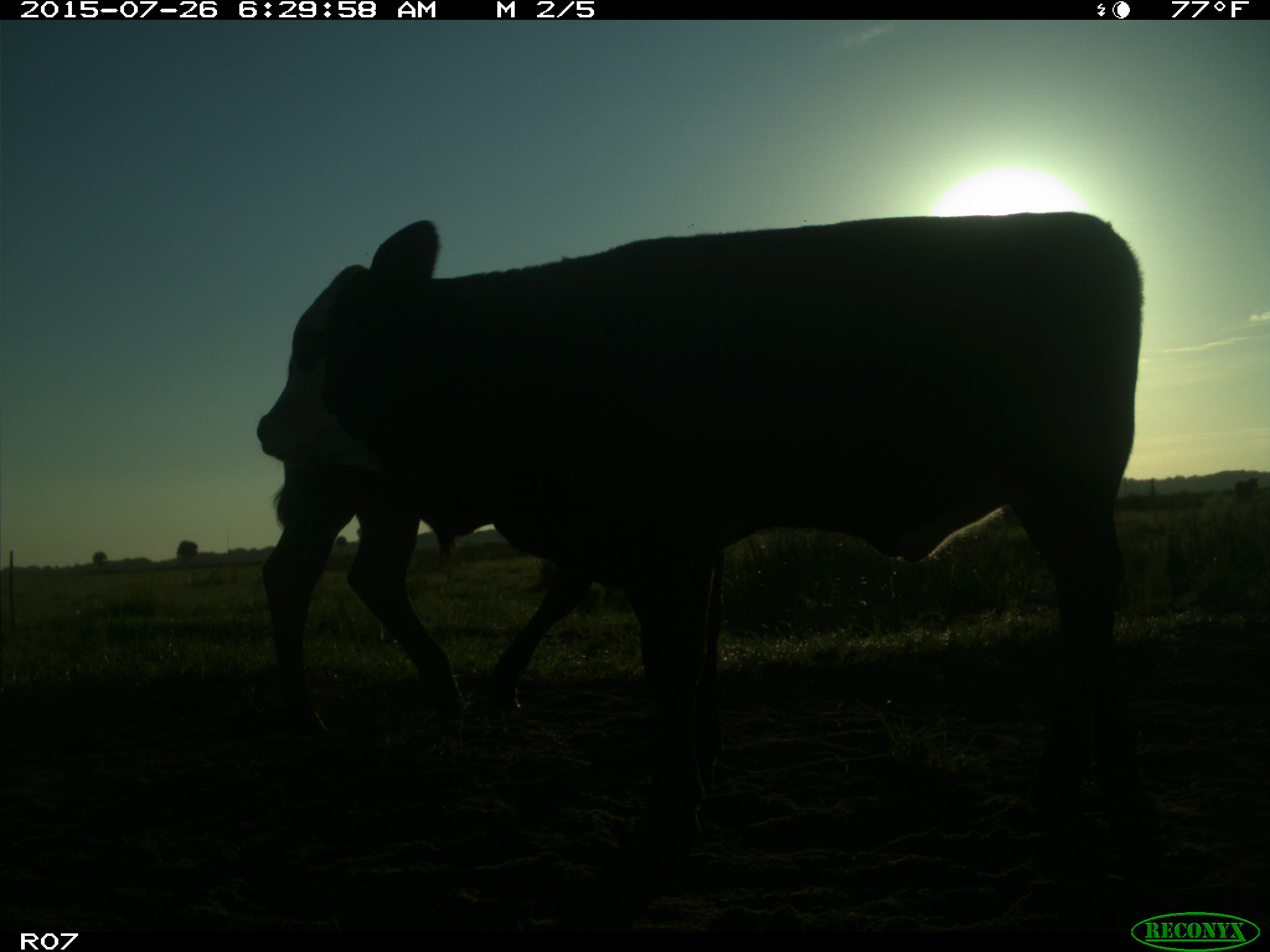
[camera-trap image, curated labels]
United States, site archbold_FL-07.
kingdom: Animalia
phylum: Chordata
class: Mammalia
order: Artiodactyla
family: Bovidae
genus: Bos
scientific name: Bos taurus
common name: domestic cow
Bos taurus (domestic cow).